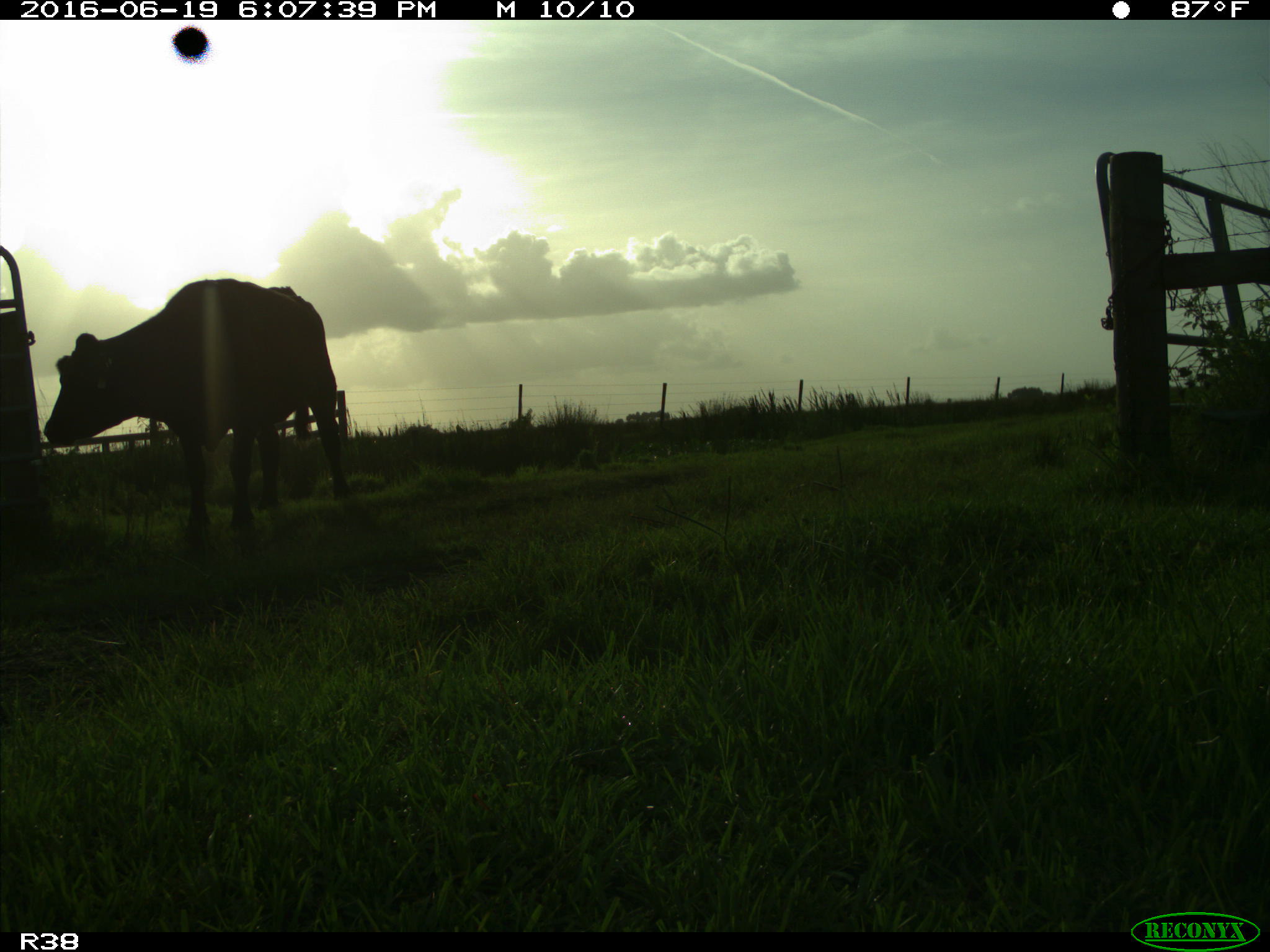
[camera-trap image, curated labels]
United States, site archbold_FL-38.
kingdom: Animalia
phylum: Chordata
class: Mammalia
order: Artiodactyla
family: Bovidae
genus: Bos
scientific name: Bos taurus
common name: domestic cow